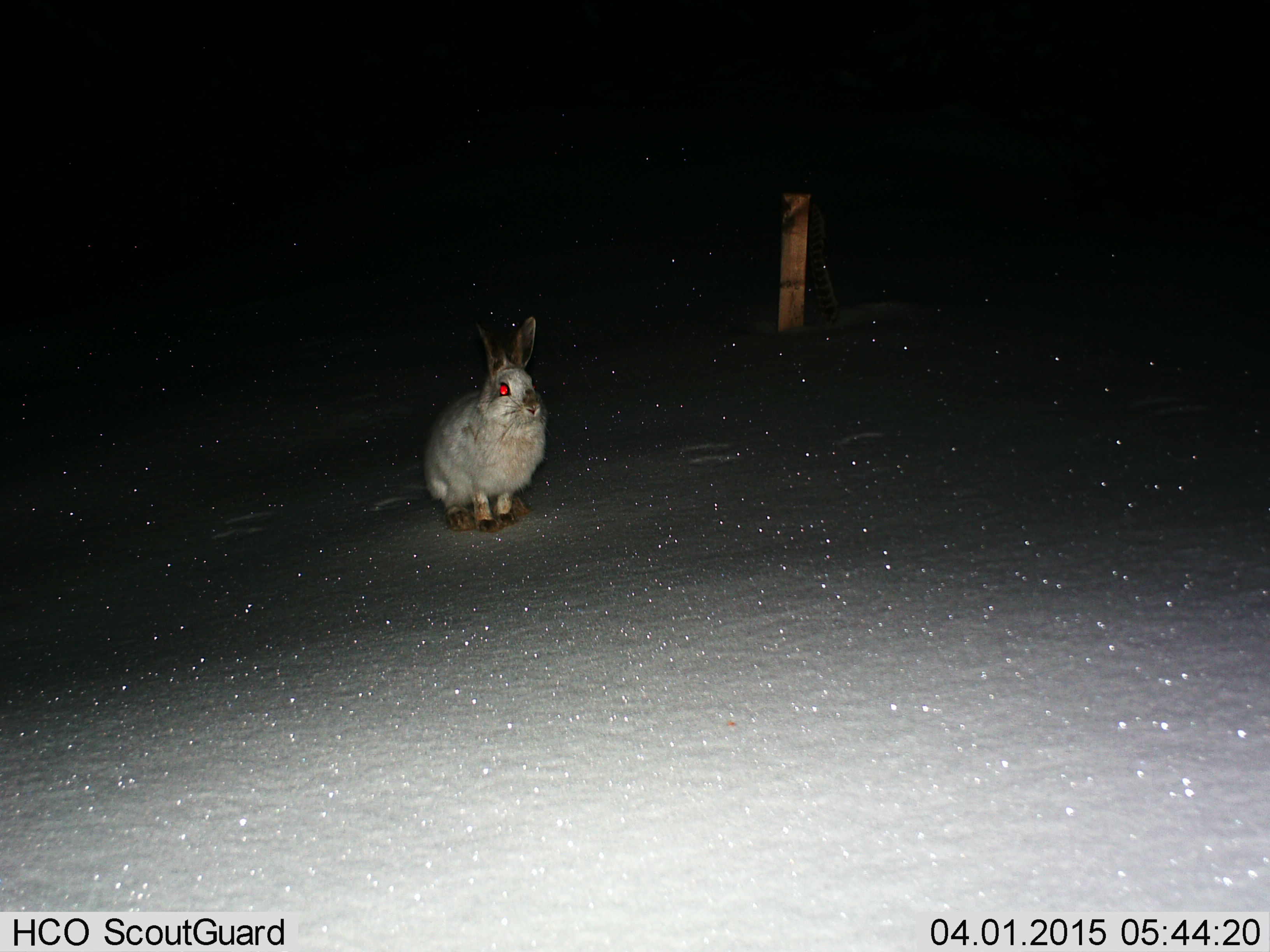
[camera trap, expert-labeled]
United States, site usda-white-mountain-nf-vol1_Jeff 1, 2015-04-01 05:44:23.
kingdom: Animalia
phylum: Chordata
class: Mammalia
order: Lagomorpha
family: Leporidae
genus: Lepus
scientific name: Lepus americanus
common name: snowshoe hare